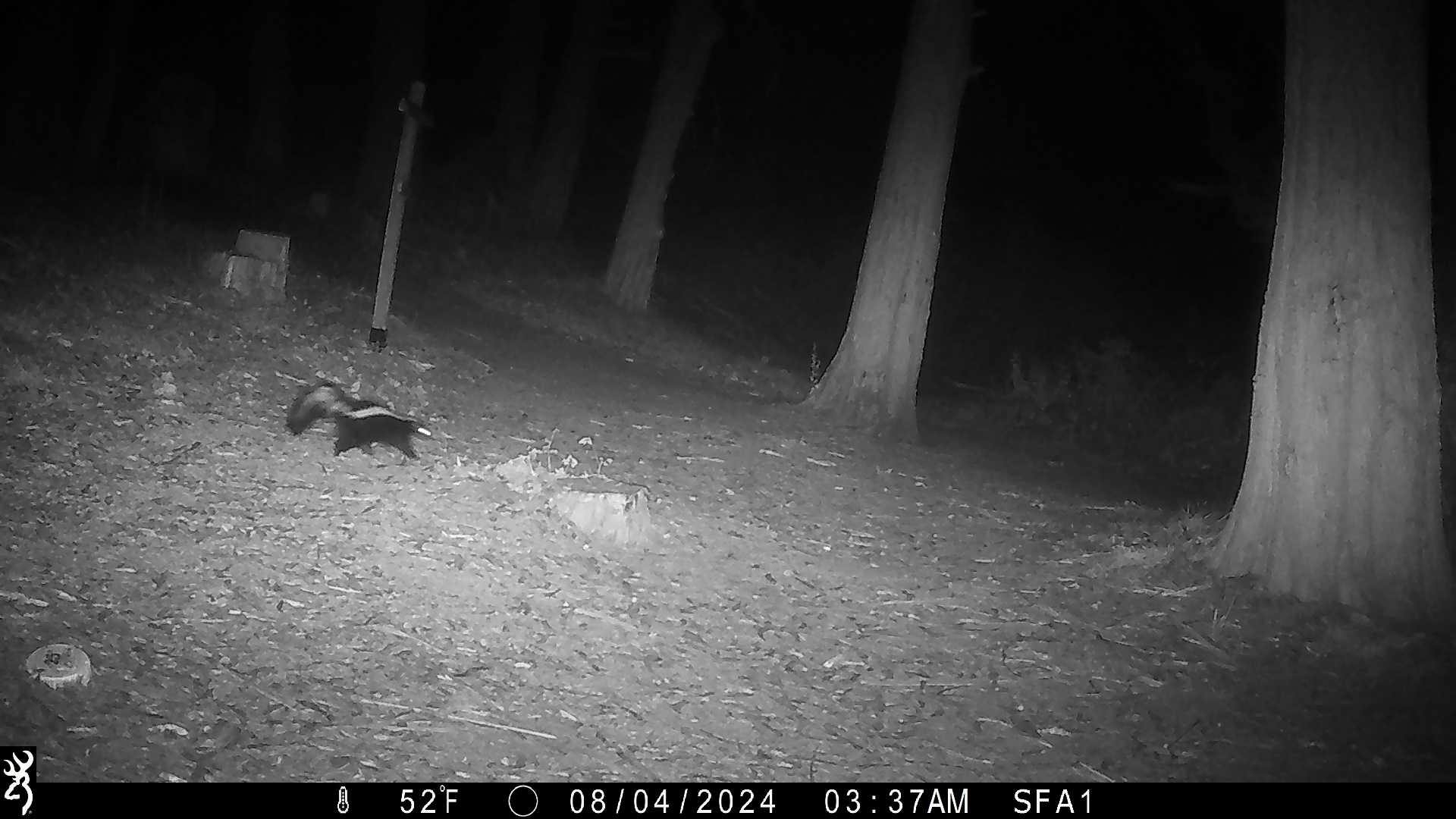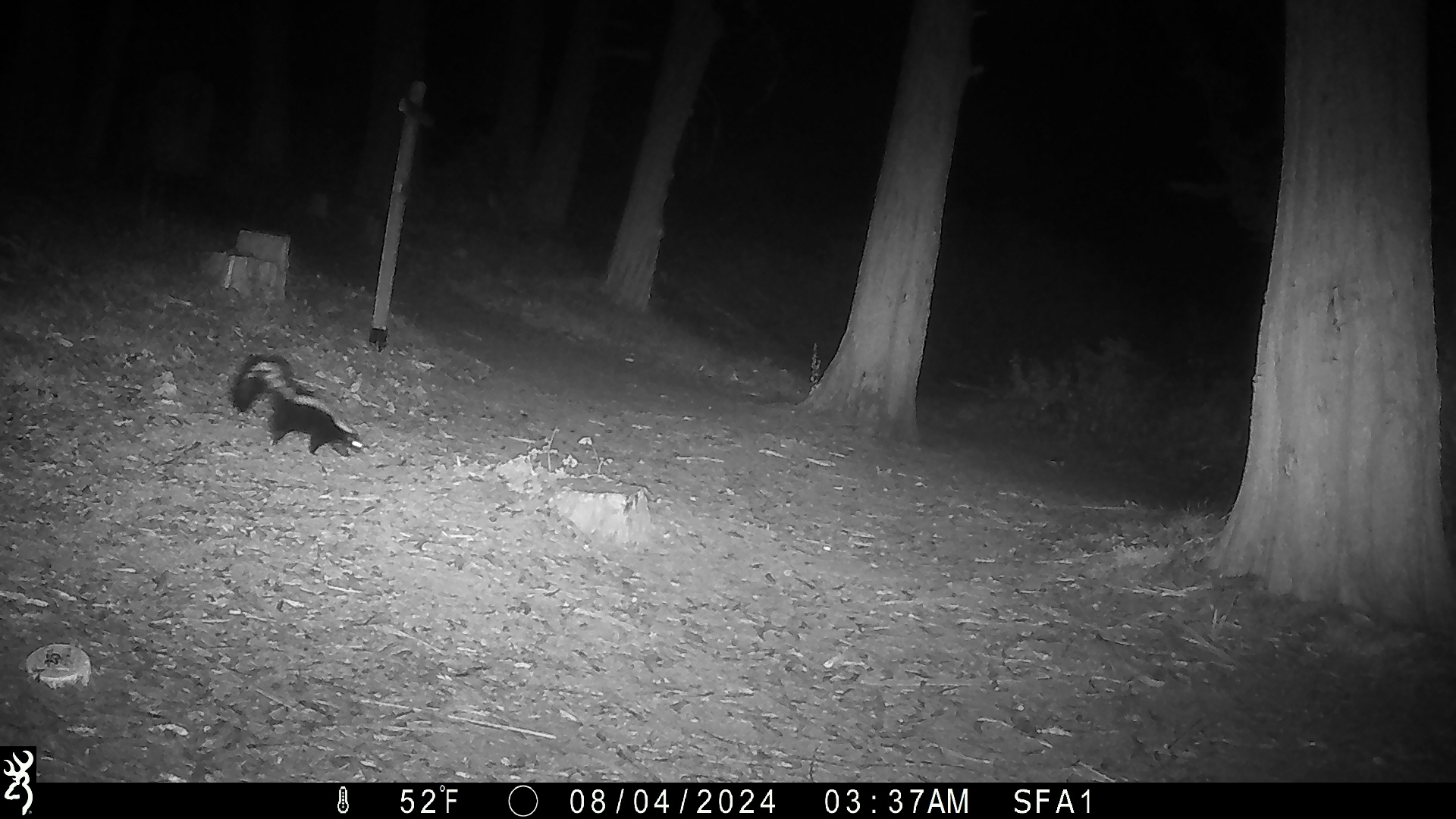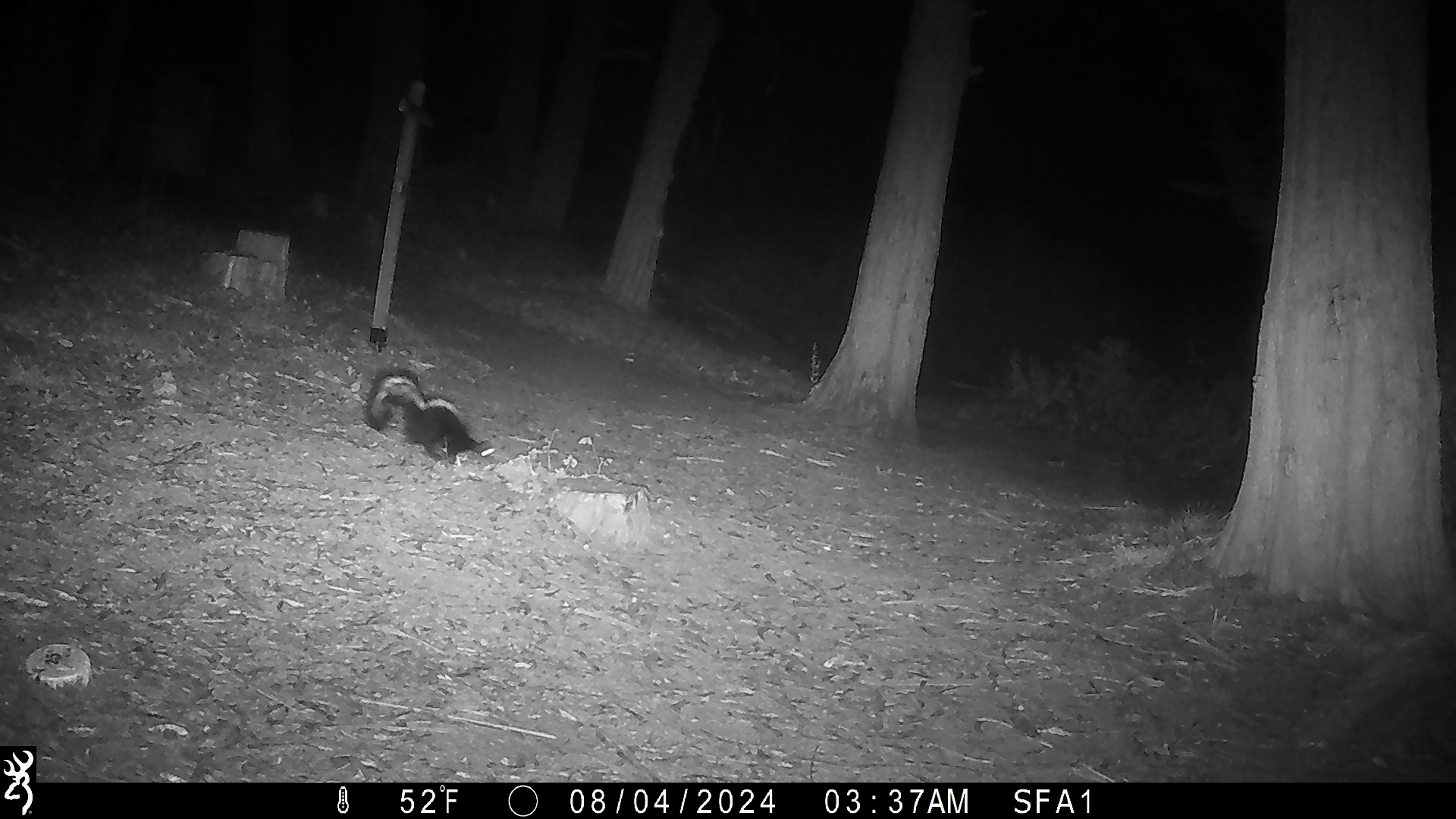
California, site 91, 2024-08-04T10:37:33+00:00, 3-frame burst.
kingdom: Animalia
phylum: Chordata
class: Mammalia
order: Carnivora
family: Mephitidae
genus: Mephitis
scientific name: Mephitis mephitis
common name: striped skunk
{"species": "striped skunk (Mephitis mephitis)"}